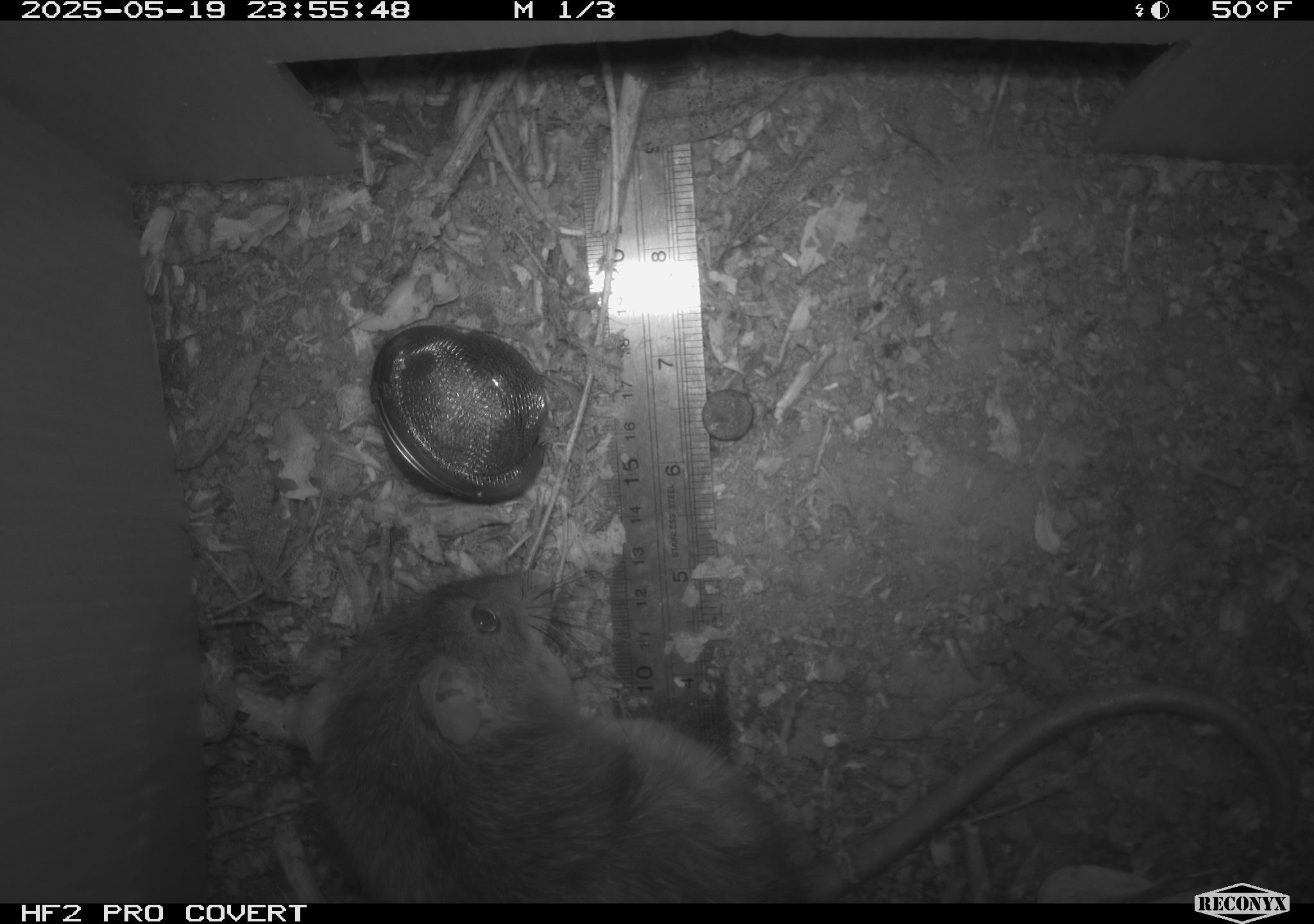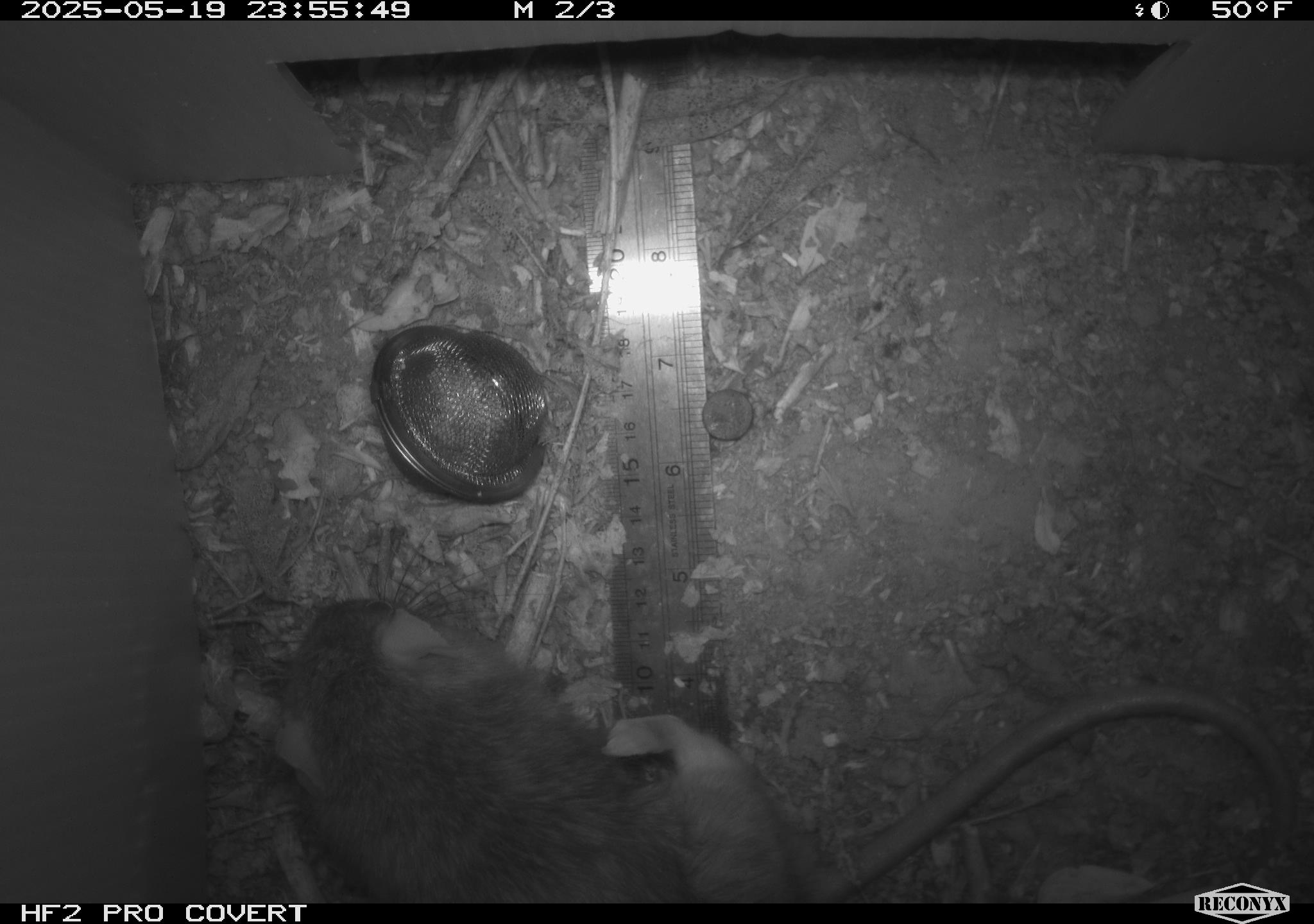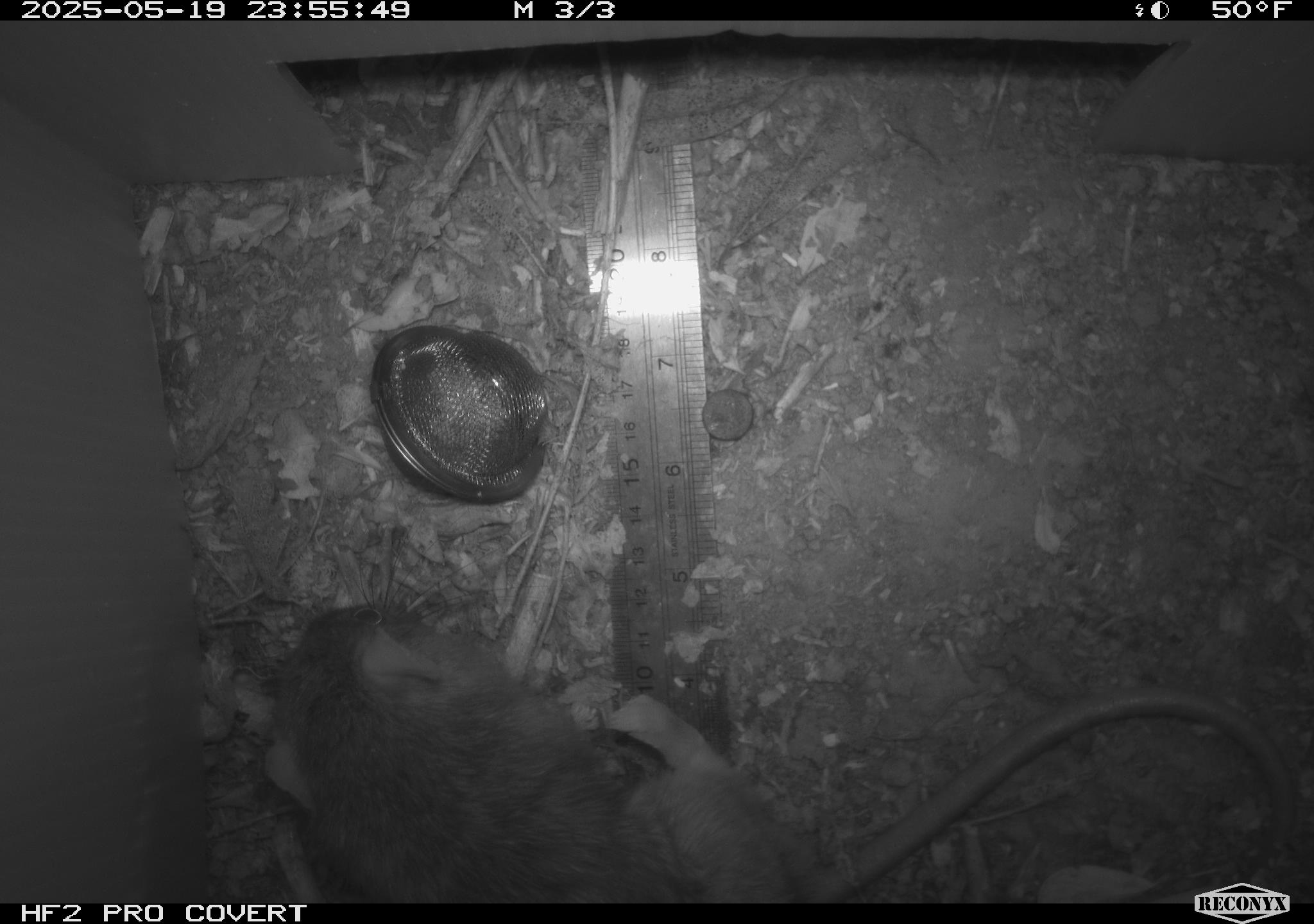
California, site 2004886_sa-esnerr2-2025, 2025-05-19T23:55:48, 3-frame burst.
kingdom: Animalia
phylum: Chordata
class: Mammalia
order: Rodentia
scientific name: Rodentia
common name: rodent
Rodent (Rodentia).